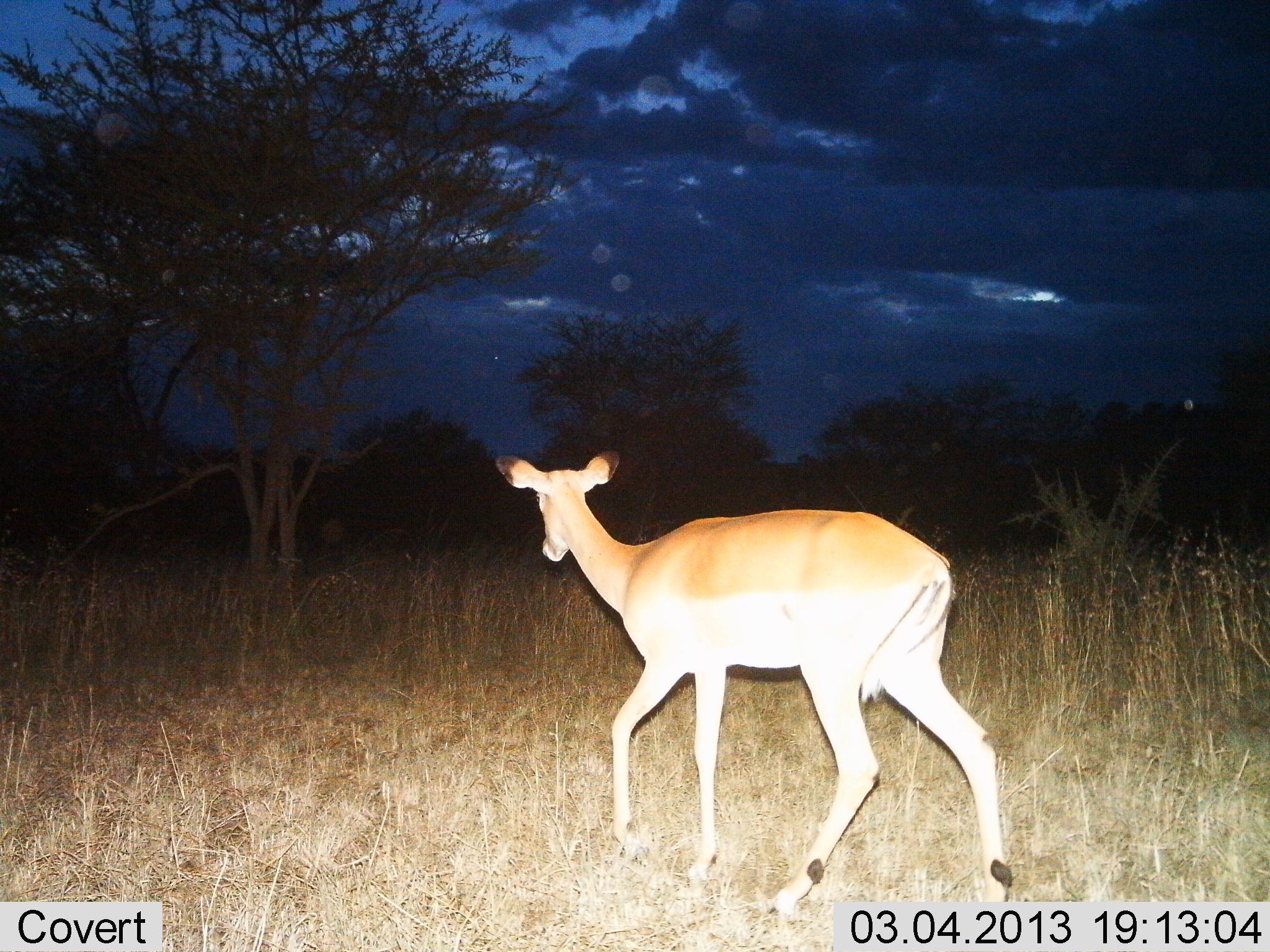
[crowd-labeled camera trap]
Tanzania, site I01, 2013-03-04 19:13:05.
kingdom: Animalia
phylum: Chordata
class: Mammalia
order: Artiodactyla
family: Bovidae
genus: Aepyceros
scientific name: Aepyceros melampus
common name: impala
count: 1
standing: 7%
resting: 0%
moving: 100%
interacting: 0%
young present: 0%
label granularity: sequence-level